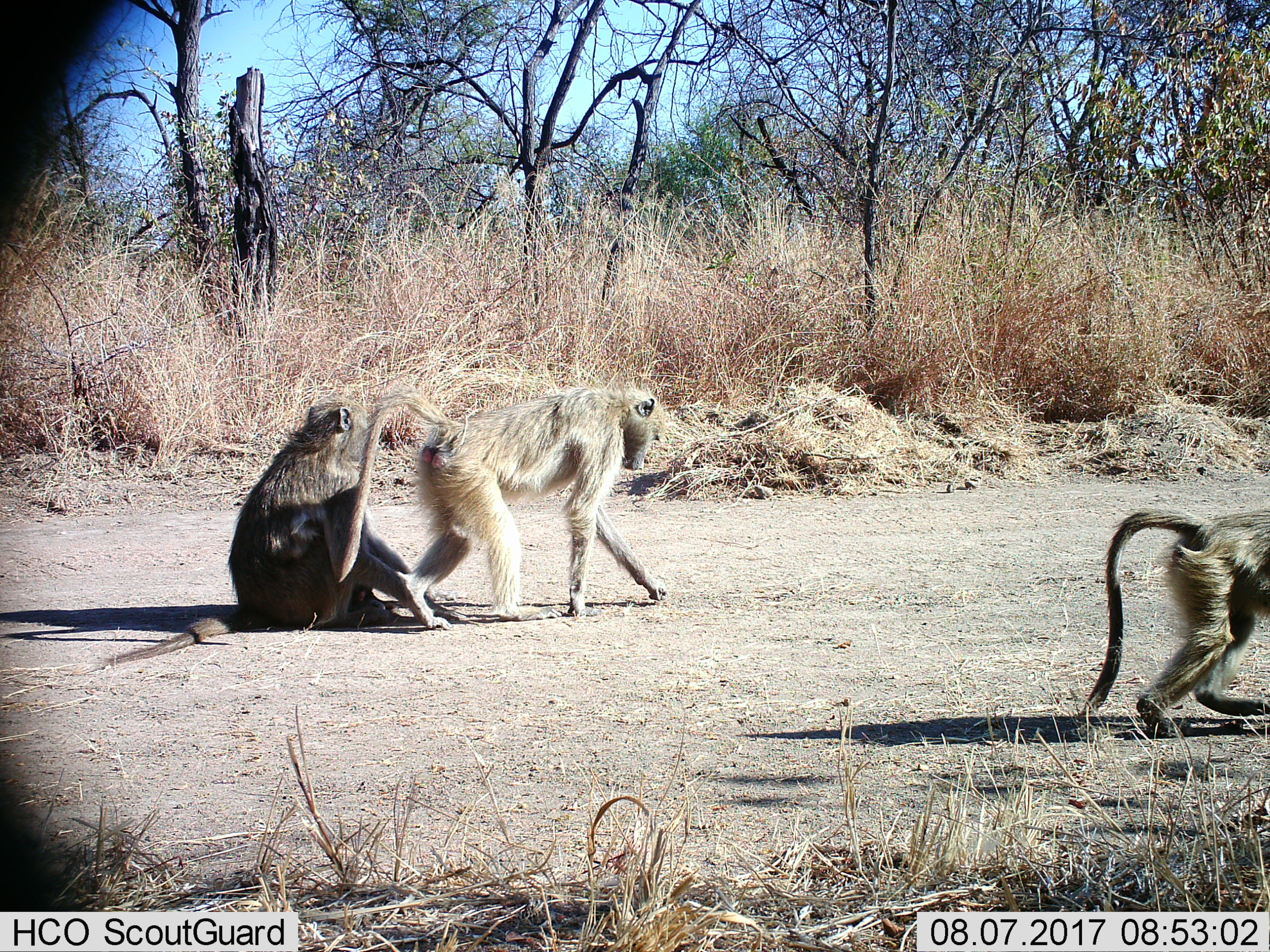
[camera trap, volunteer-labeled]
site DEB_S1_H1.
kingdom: Animalia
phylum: Chordata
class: Mammalia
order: Primates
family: Cercopithecidae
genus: Papio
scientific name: Papio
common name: baboon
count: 3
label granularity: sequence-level